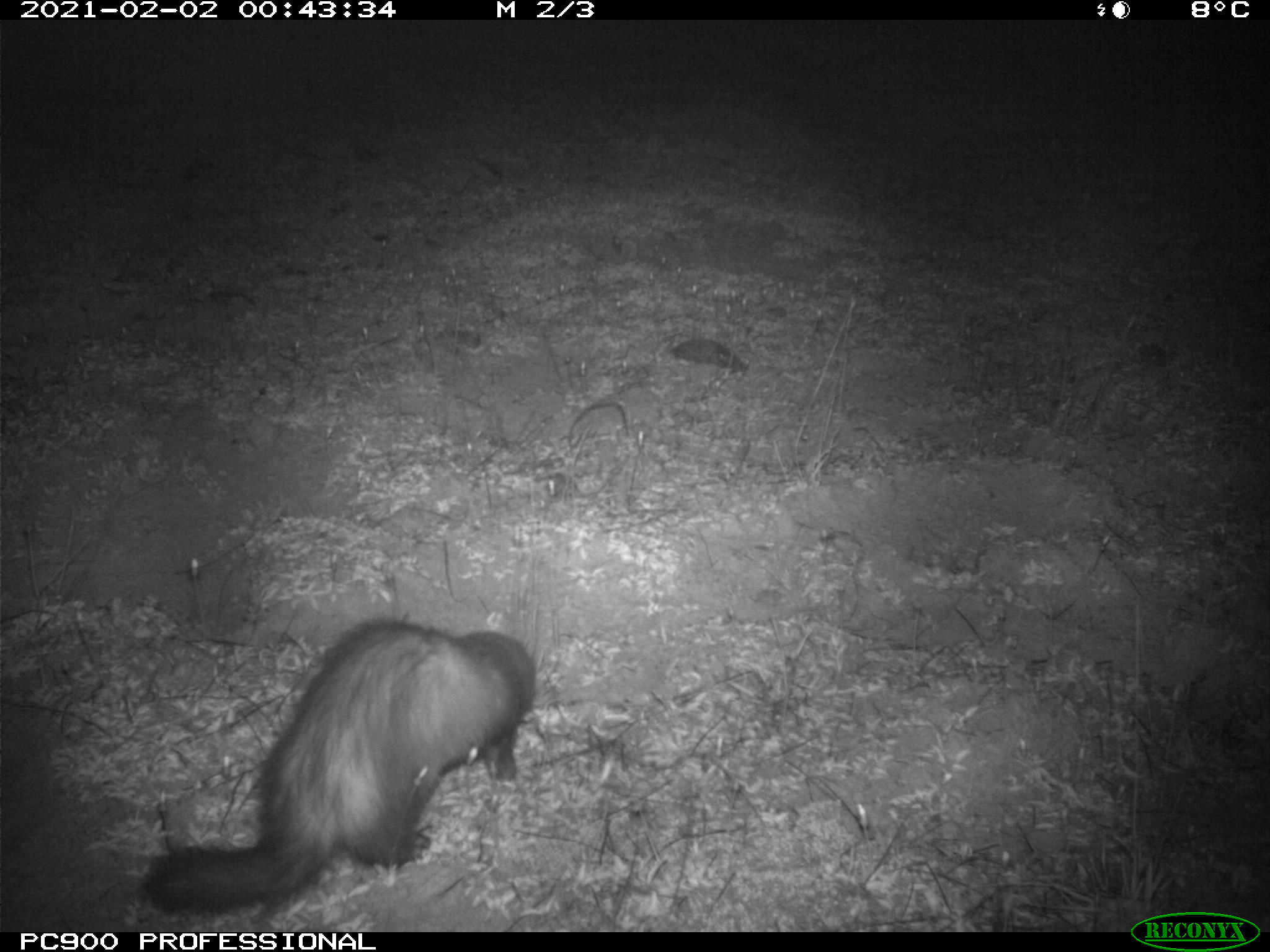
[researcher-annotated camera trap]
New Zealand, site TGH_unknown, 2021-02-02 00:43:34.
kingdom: Animalia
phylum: Chordata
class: Mammalia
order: Carnivora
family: Mustelidae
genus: Mustela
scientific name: Mustela furo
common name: ferret